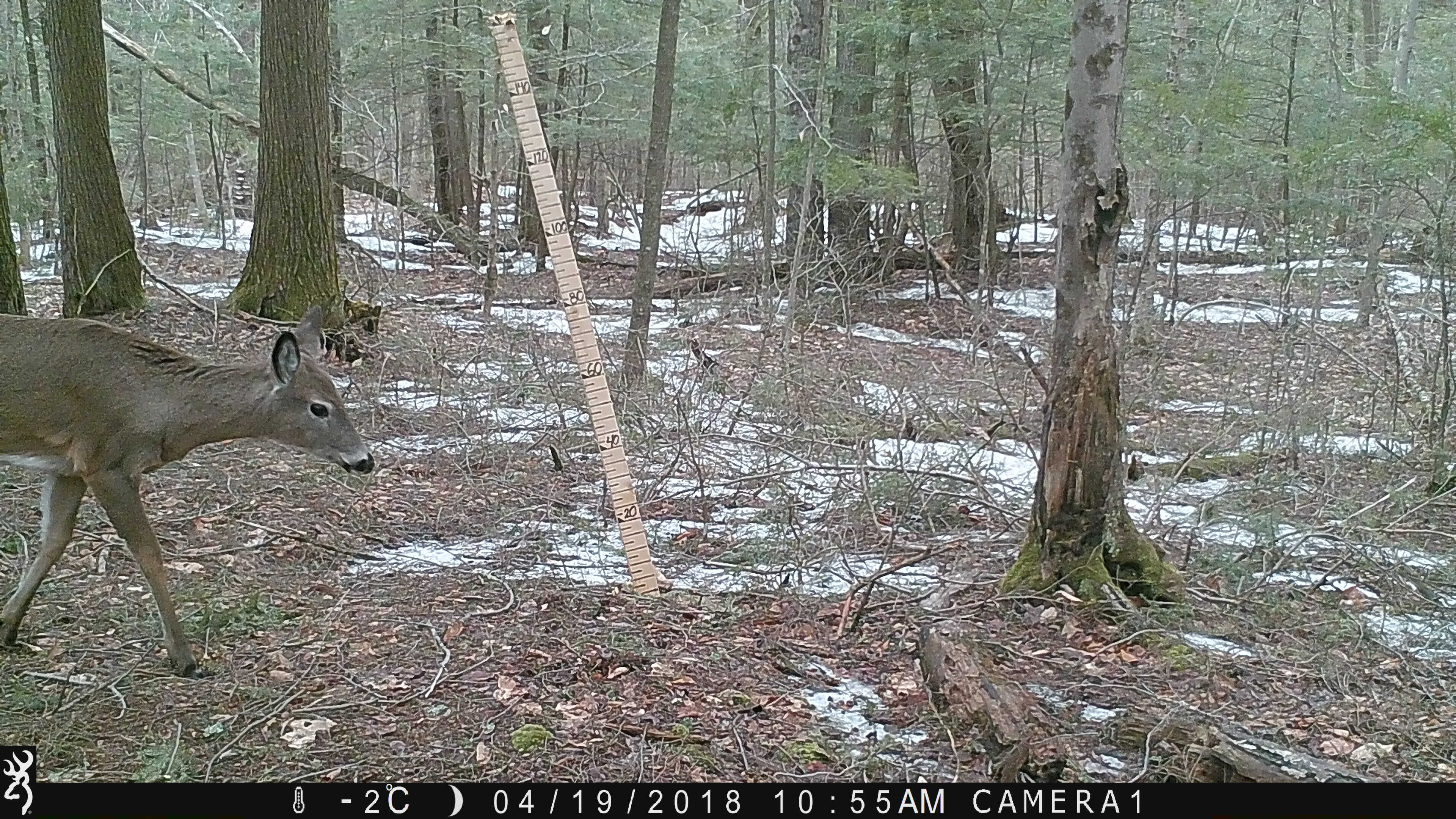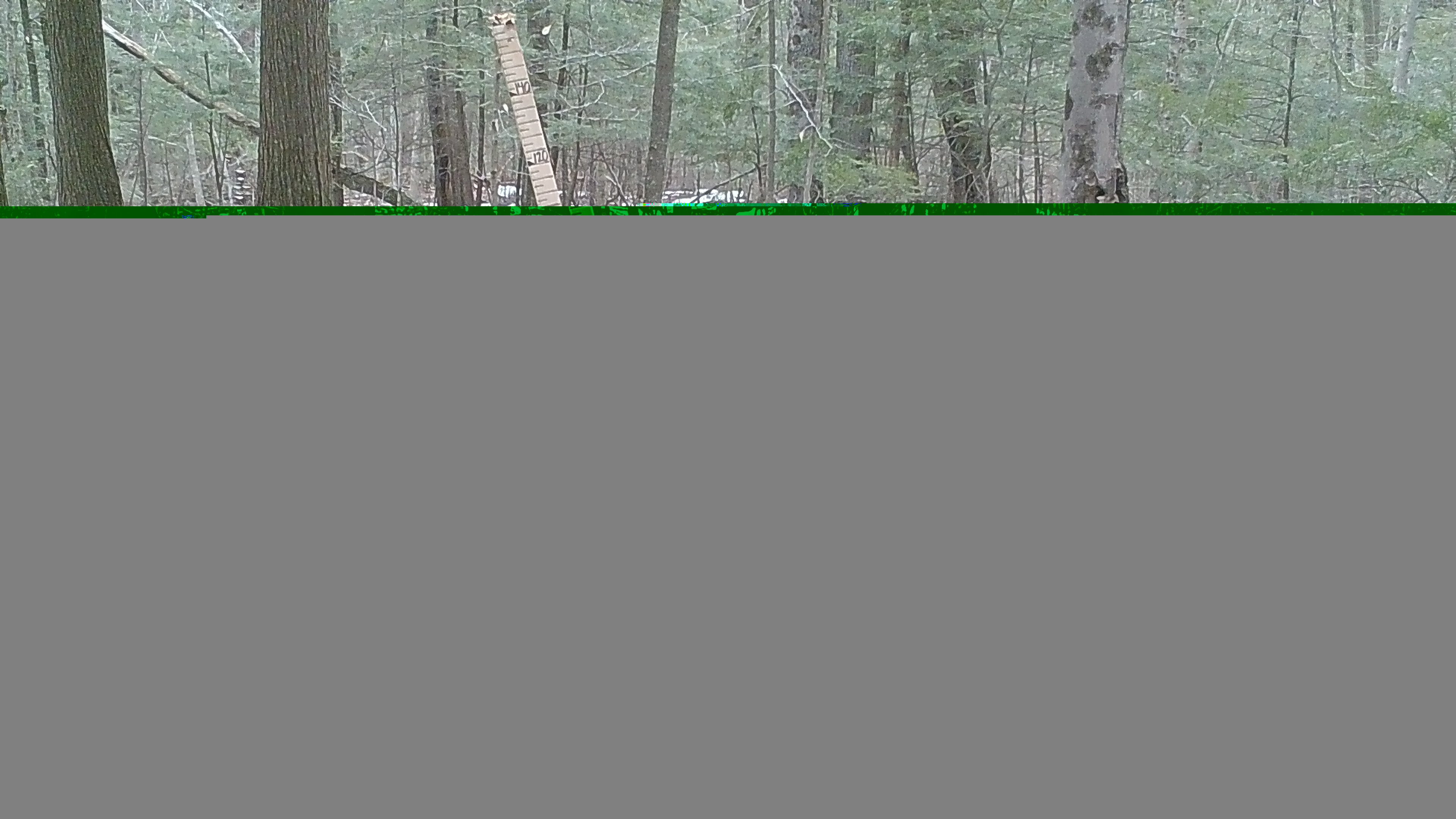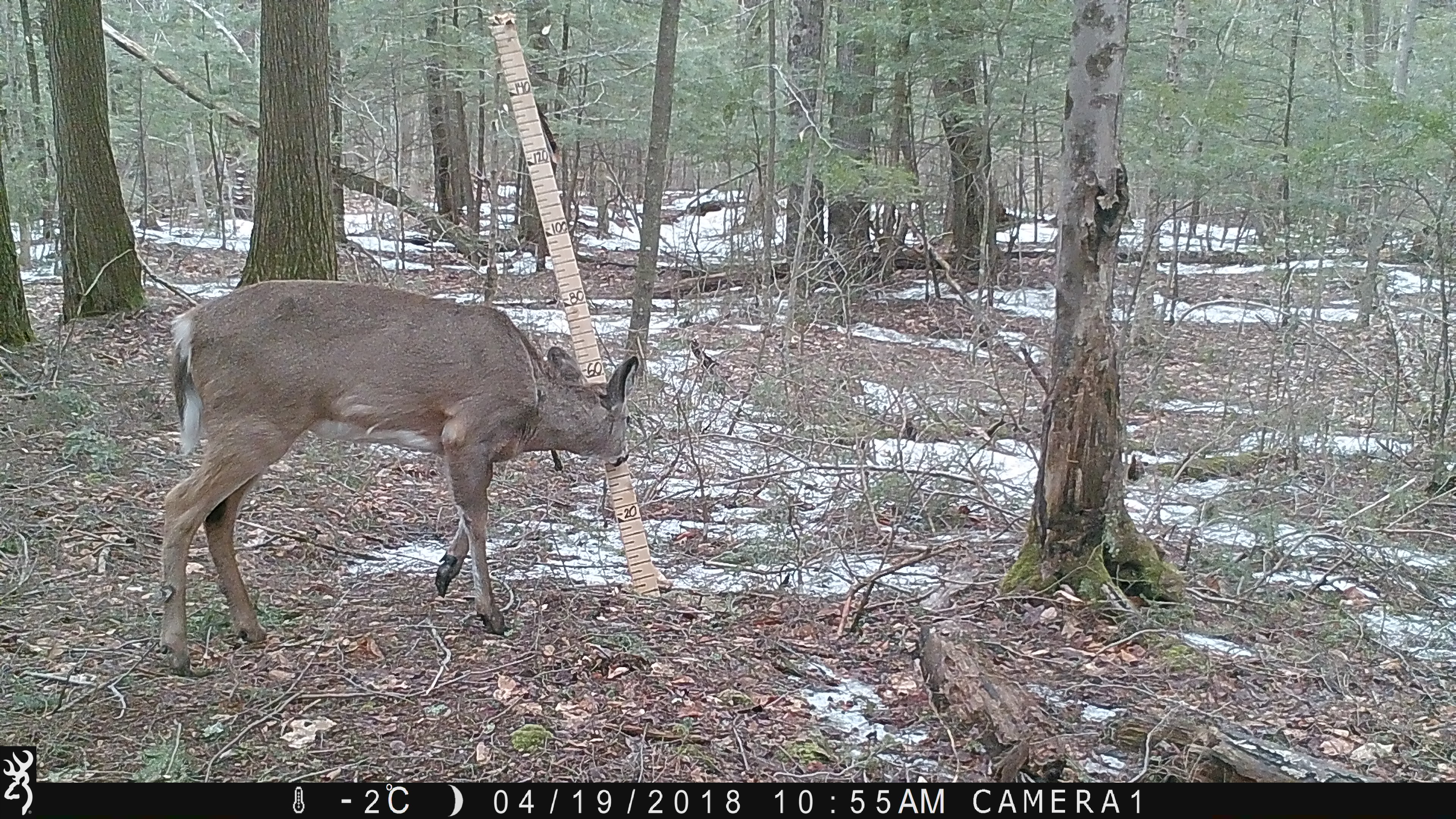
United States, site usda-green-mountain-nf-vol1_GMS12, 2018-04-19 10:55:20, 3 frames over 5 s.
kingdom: Animalia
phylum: Chordata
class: Mammalia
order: Artiodactyla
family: Cervidae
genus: Odocoileus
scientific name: Odocoileus virginianus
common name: white-tailed deer